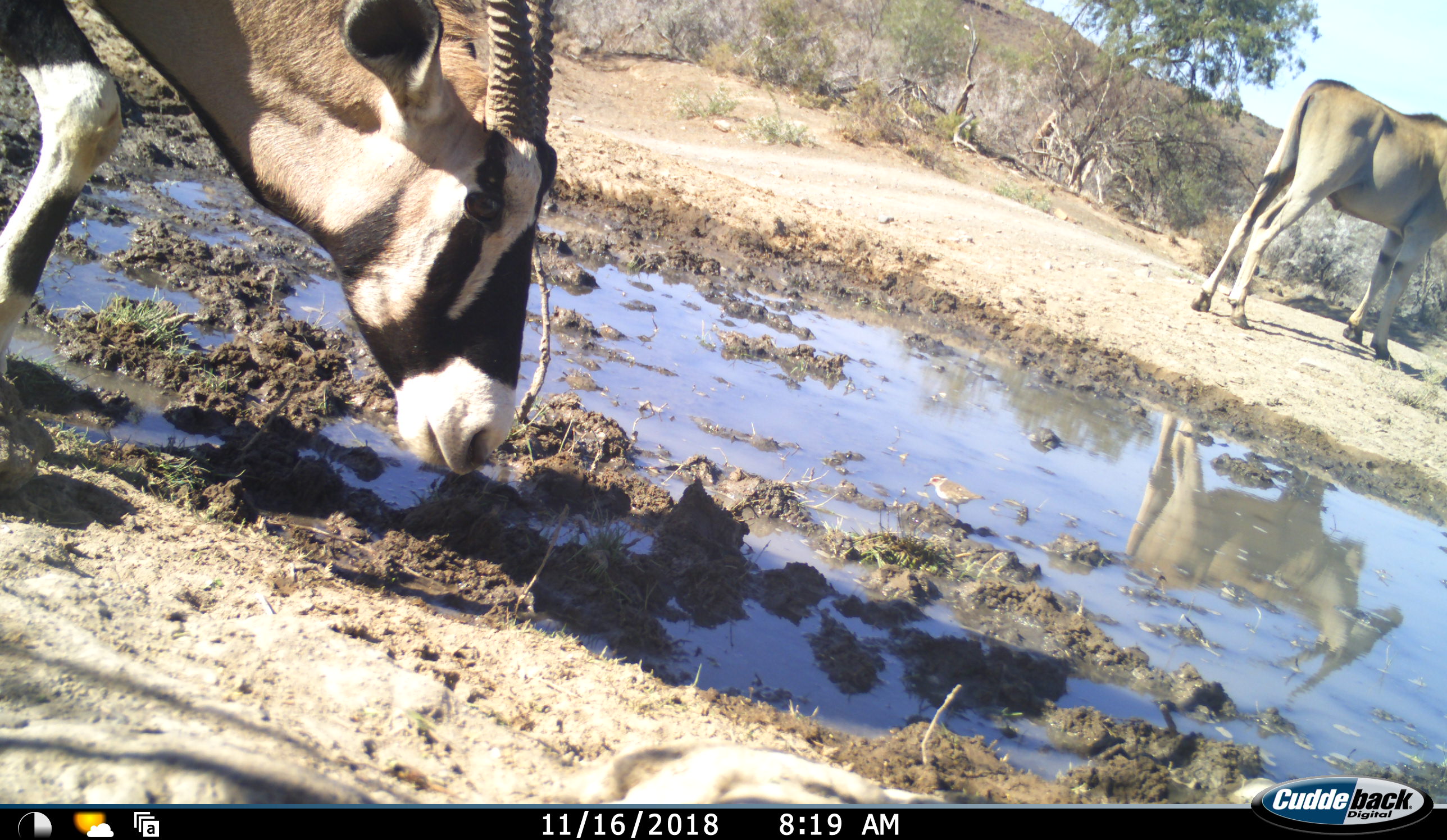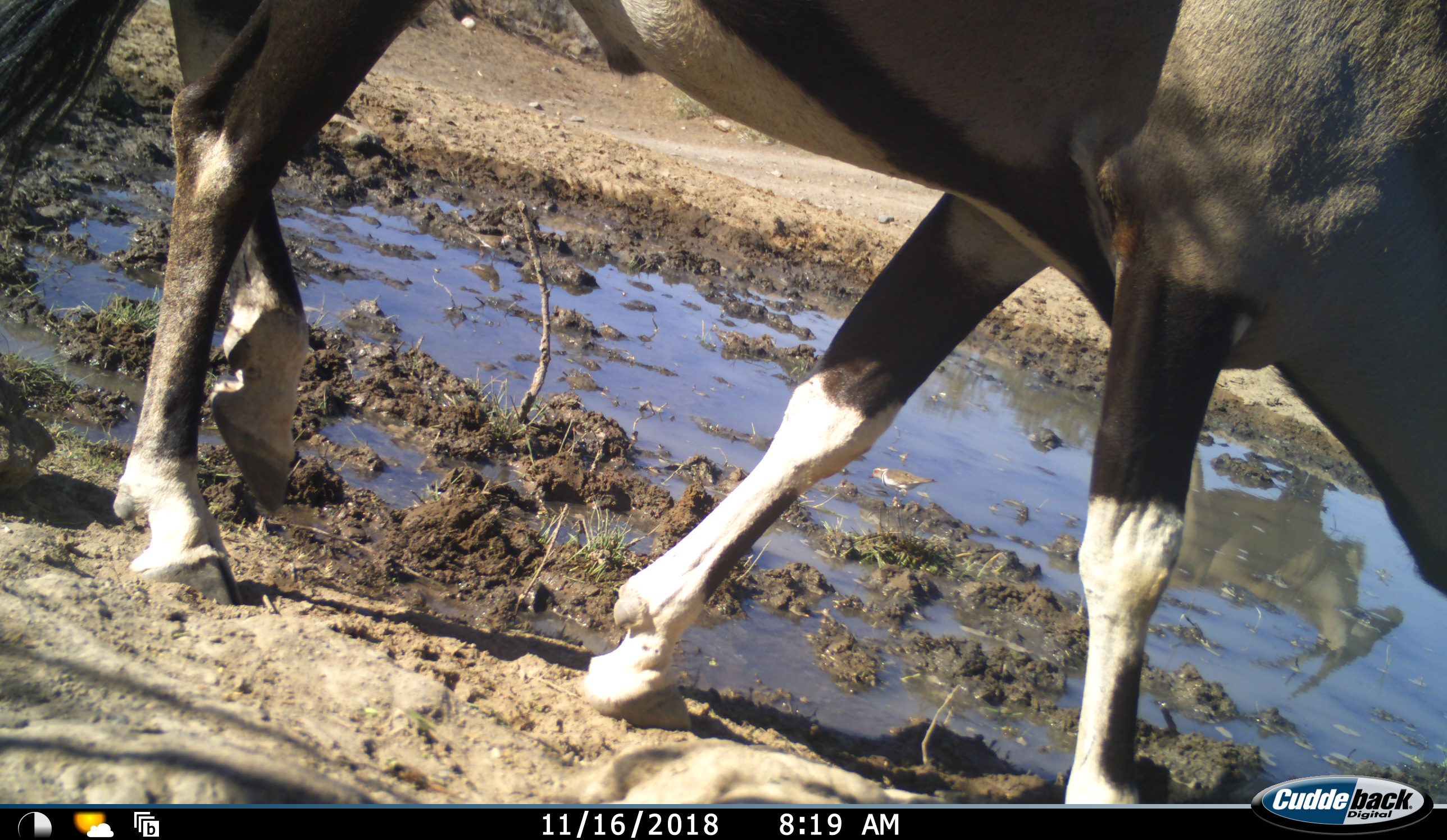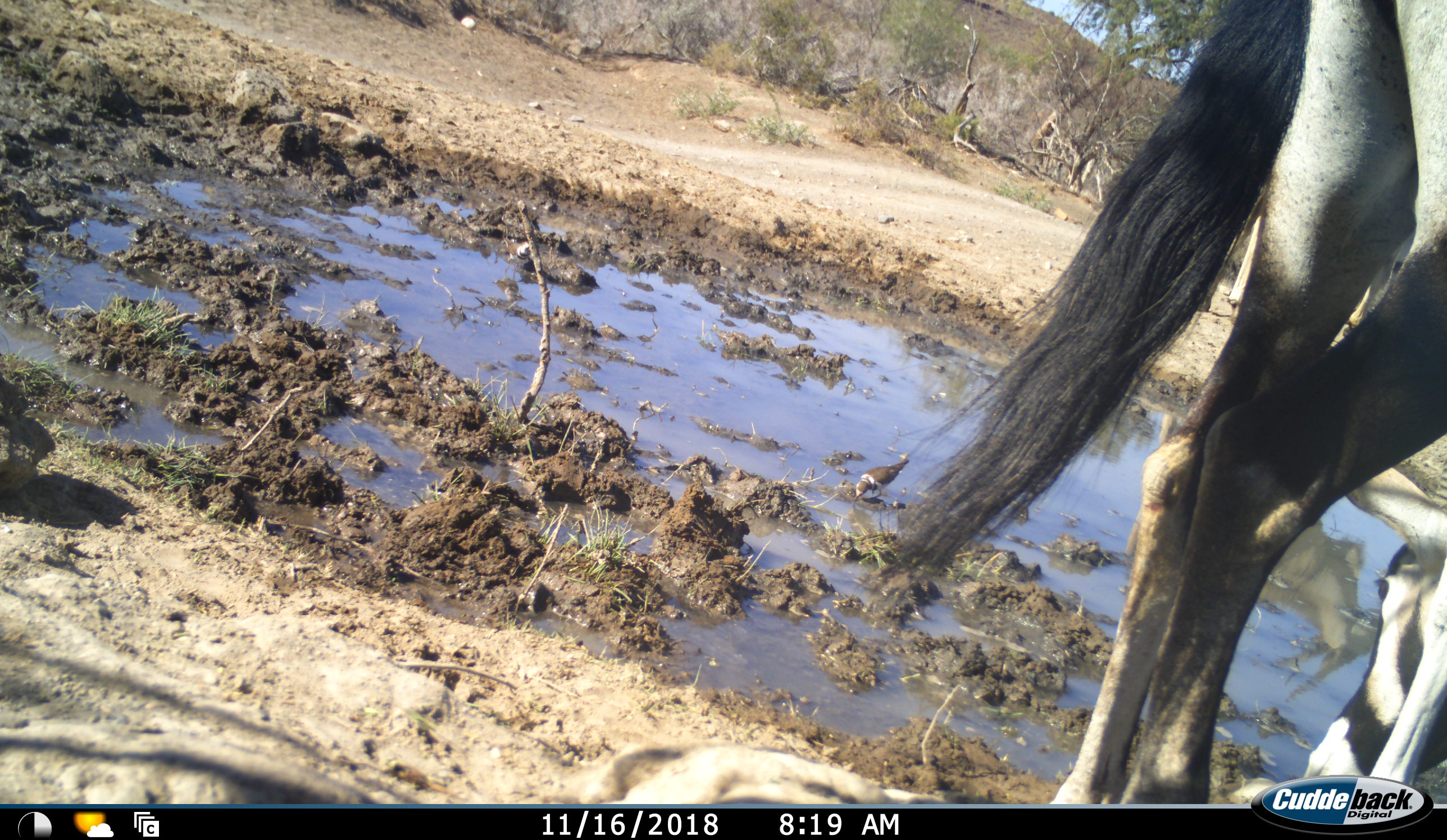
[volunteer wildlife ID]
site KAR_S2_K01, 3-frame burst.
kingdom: Animalia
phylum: Chordata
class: Mammalia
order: Artiodactyla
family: Bovidae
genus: Oryx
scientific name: Oryx gazella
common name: gemsbok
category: oryx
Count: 2.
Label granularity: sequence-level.